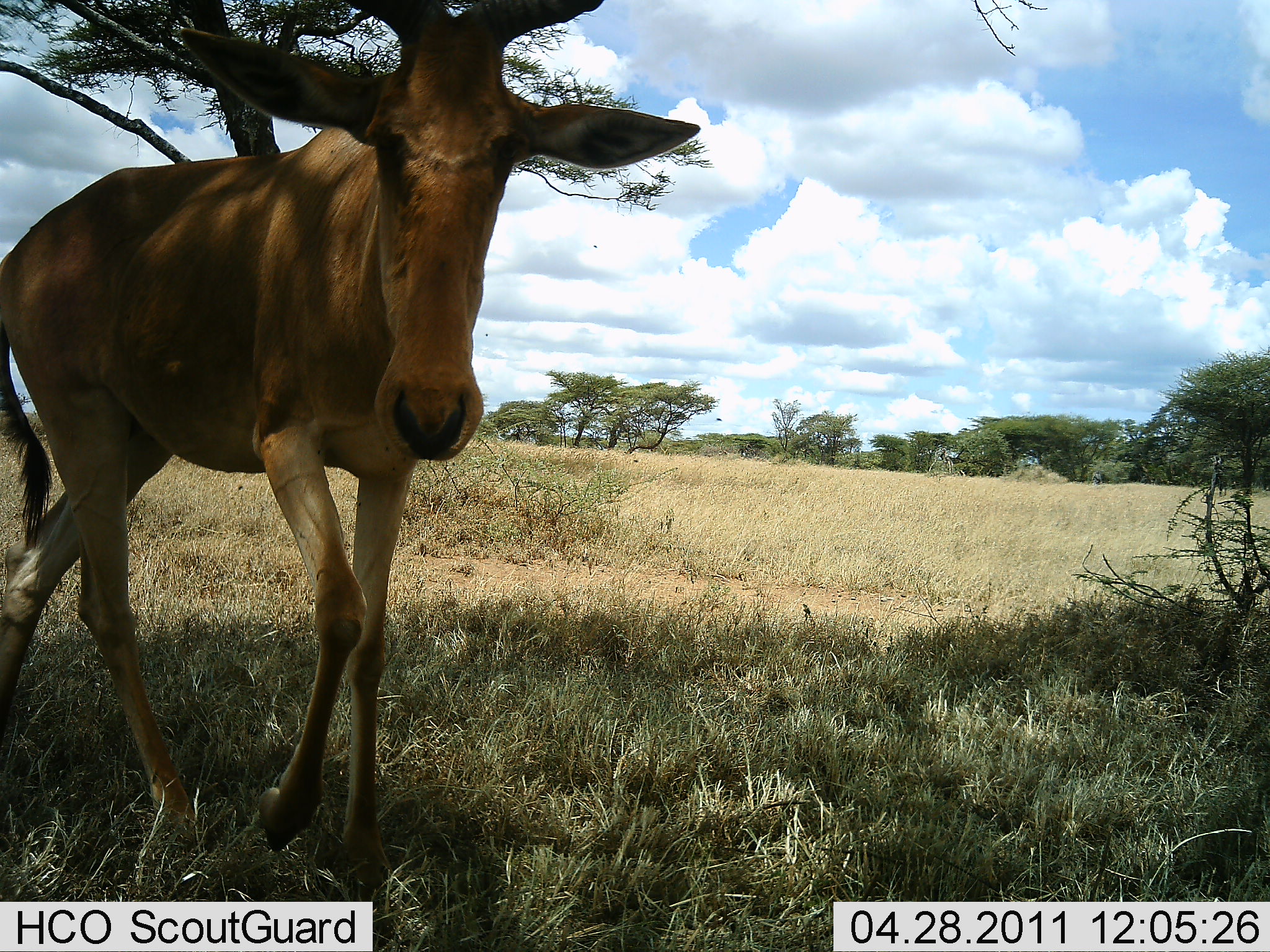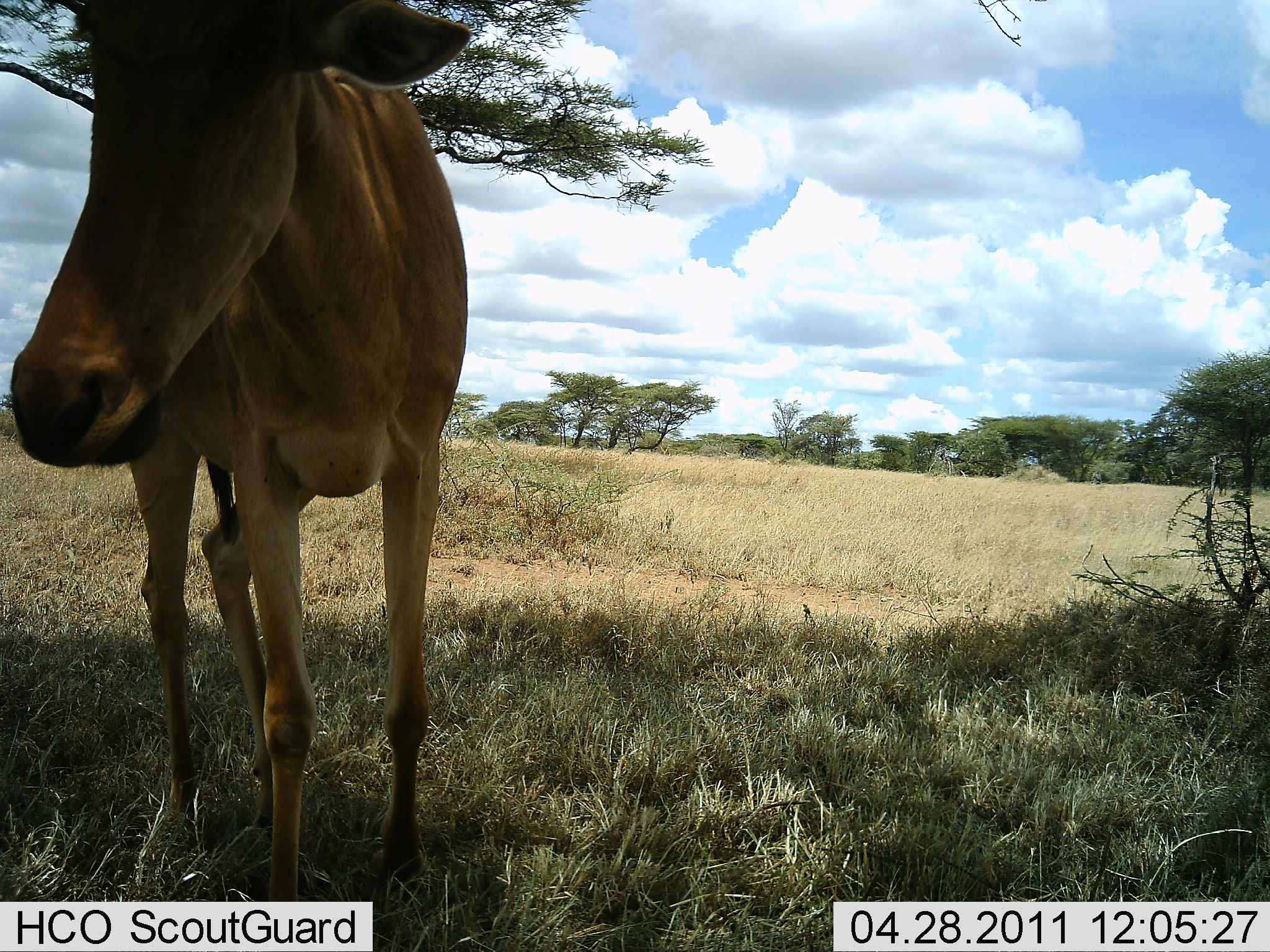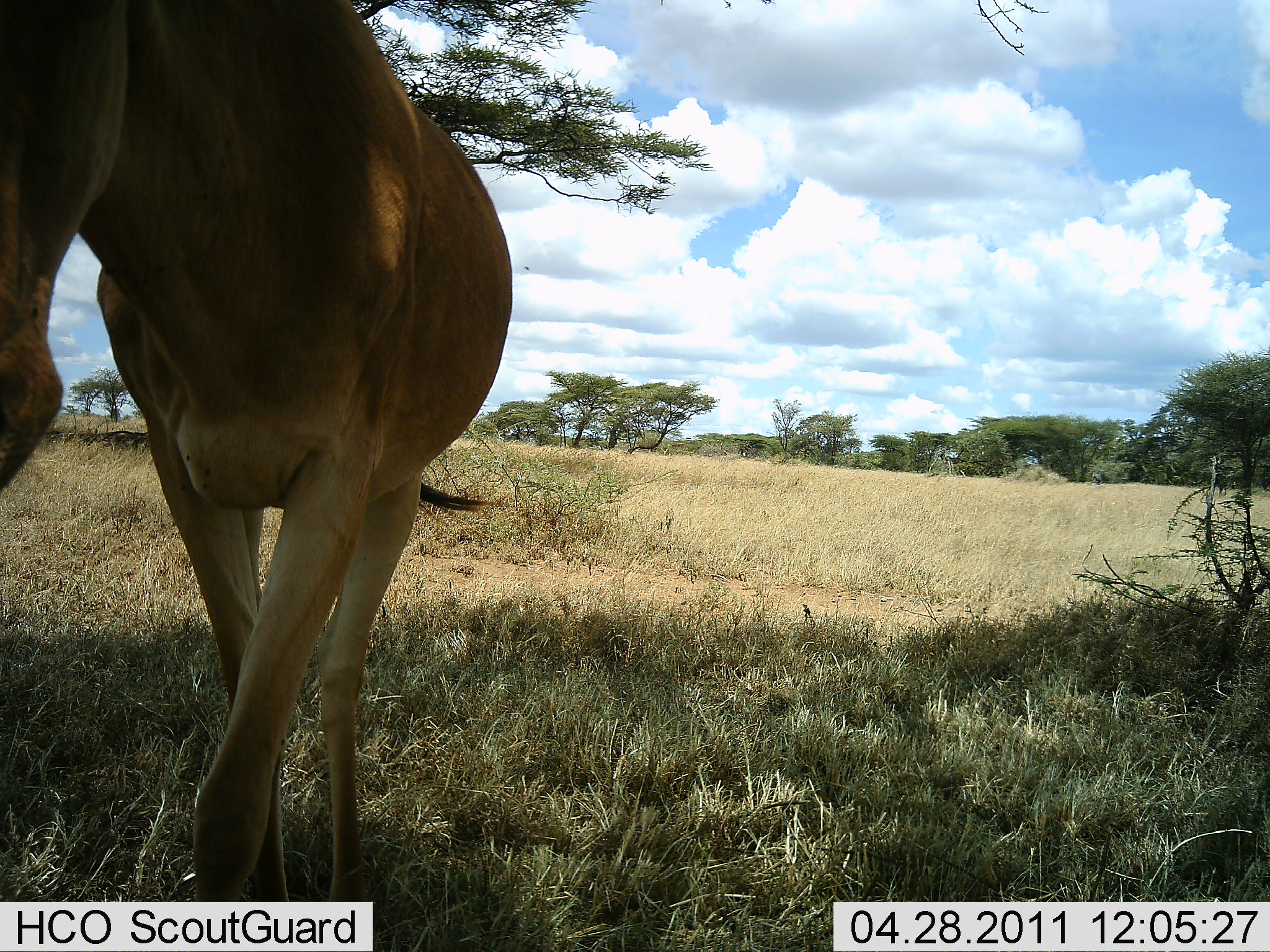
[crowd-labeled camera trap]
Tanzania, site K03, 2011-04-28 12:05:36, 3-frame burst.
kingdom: Animalia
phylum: Chordata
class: Mammalia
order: Artiodactyla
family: Bovidae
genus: Alcelaphus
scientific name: Alcelaphus buselaphus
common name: hartebeest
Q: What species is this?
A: Hartebeest (Alcelaphus buselaphus).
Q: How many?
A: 1.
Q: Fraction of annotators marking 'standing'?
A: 25%.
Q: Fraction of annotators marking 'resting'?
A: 0%.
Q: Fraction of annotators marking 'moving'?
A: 83%.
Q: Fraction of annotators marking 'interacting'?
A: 17%.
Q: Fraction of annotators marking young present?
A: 0%.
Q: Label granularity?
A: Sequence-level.